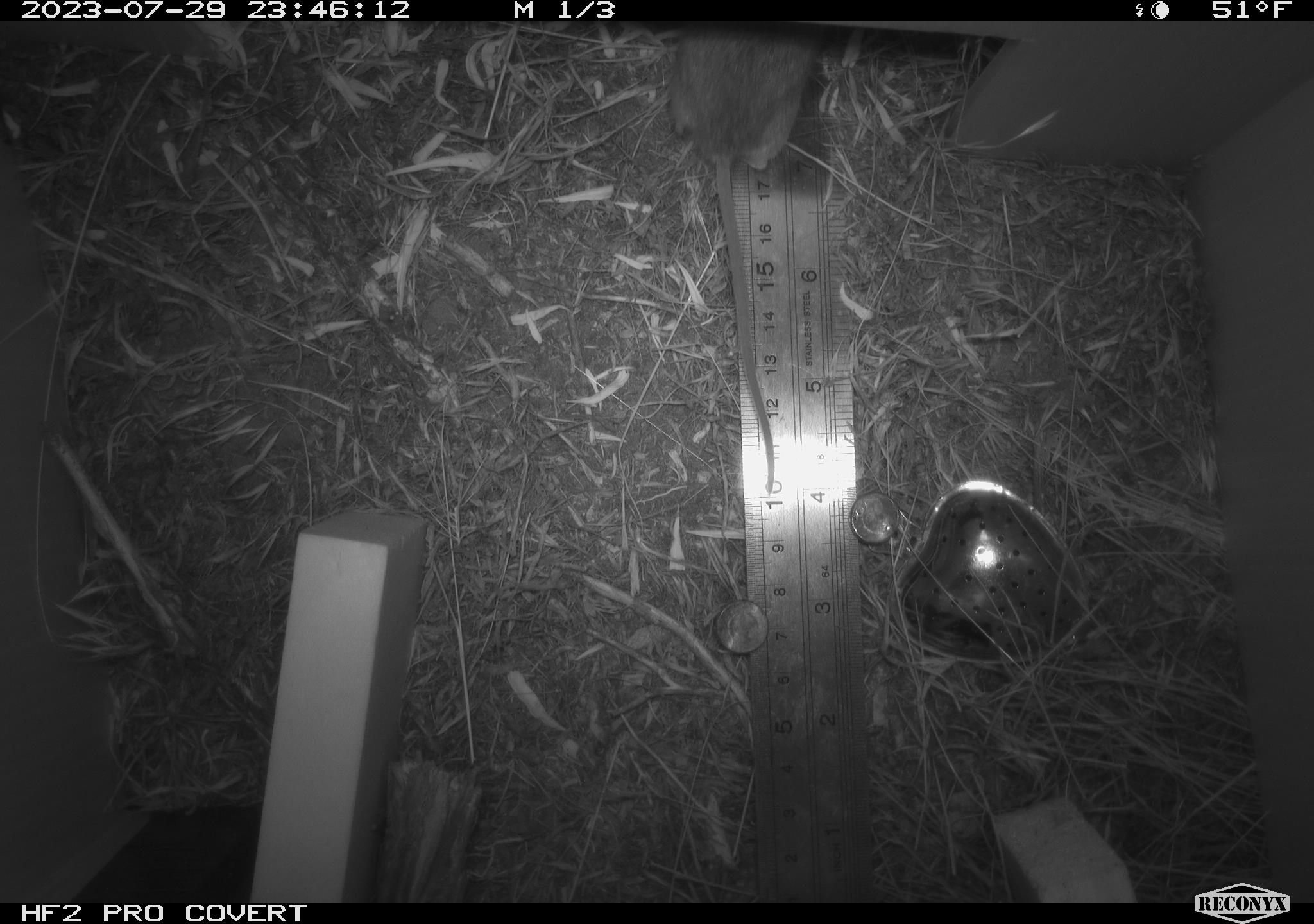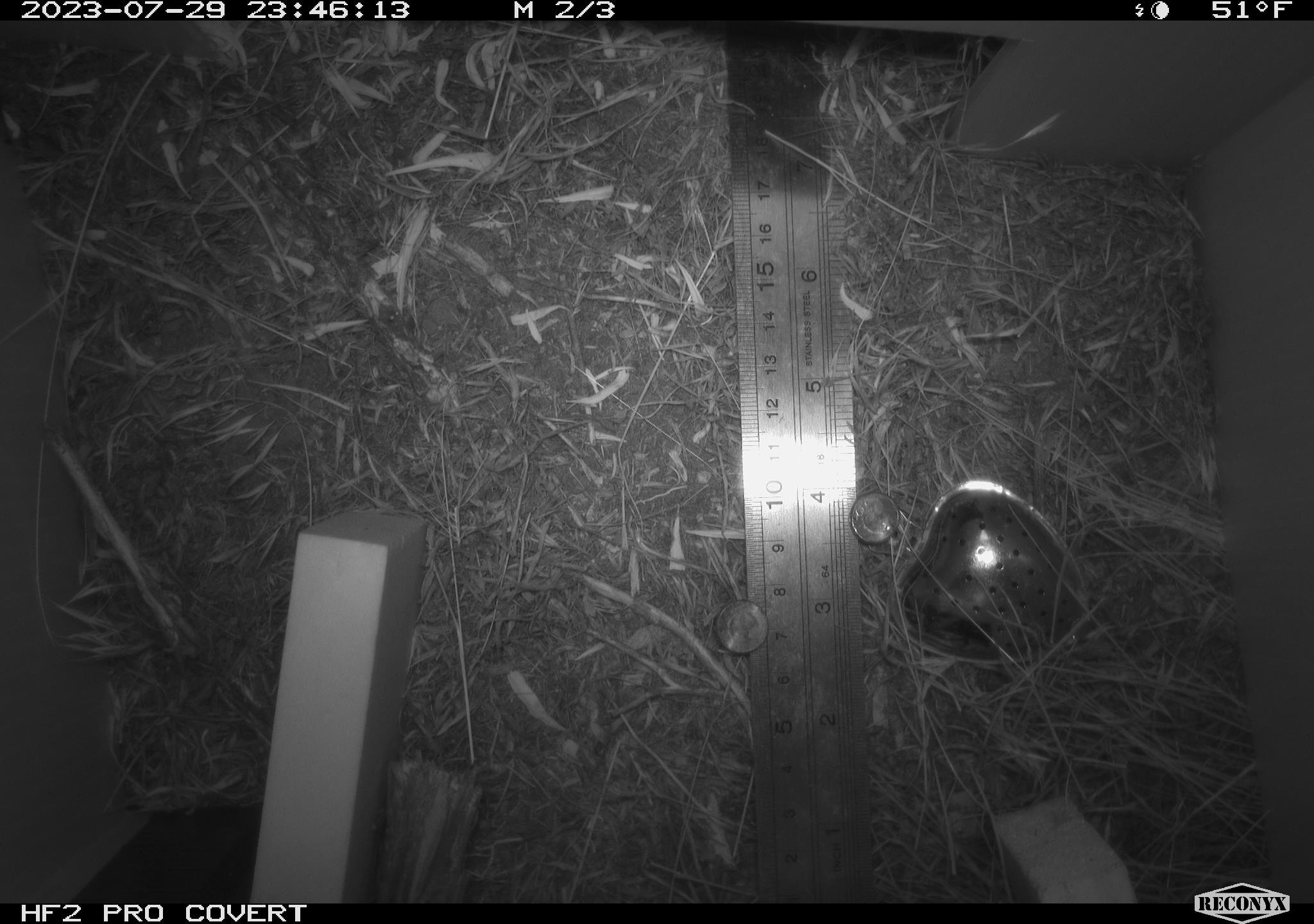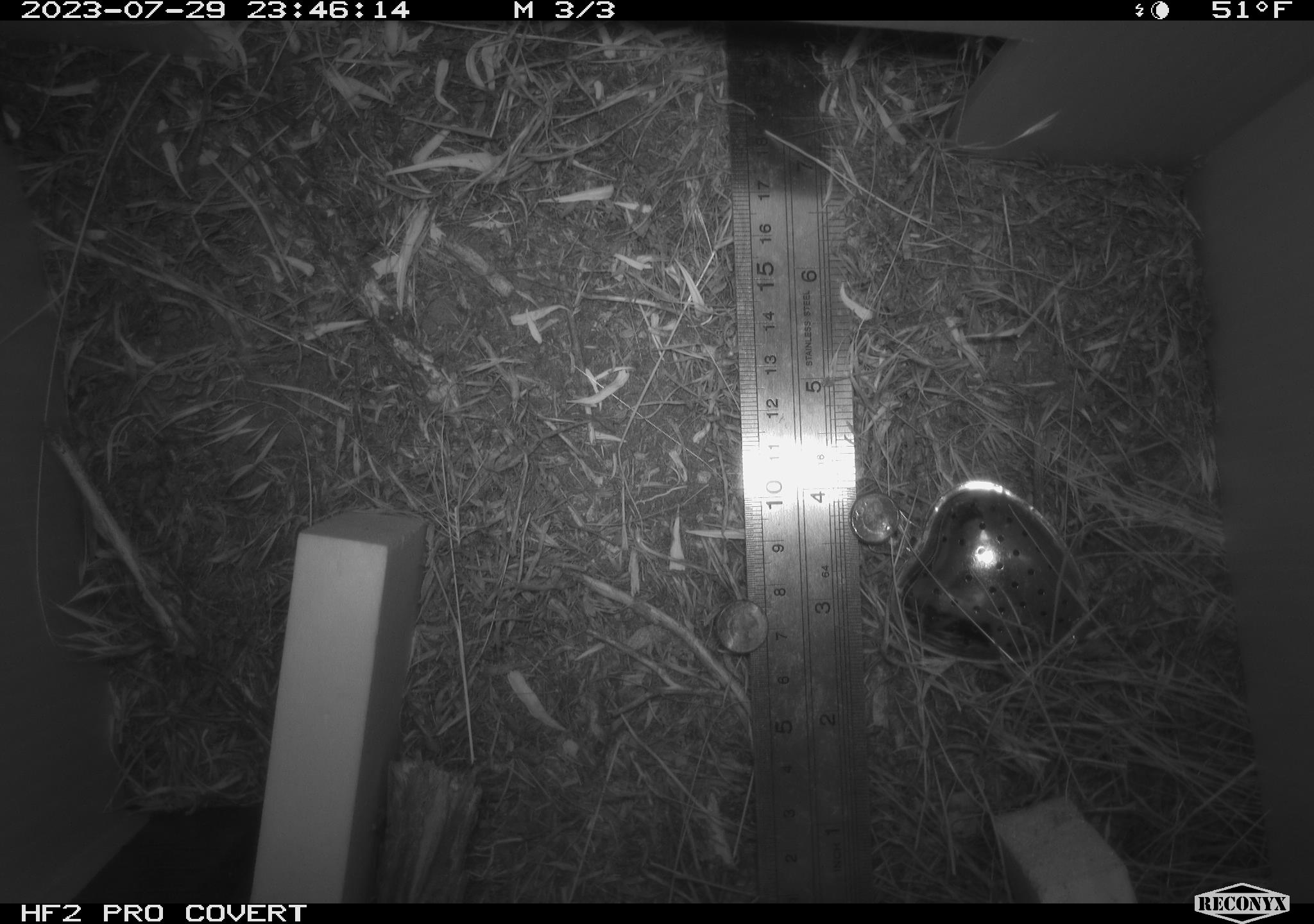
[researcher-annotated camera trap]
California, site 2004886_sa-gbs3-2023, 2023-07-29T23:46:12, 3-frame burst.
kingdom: Animalia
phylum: Chordata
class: Mammalia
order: Rodentia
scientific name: Rodentia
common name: mouse species